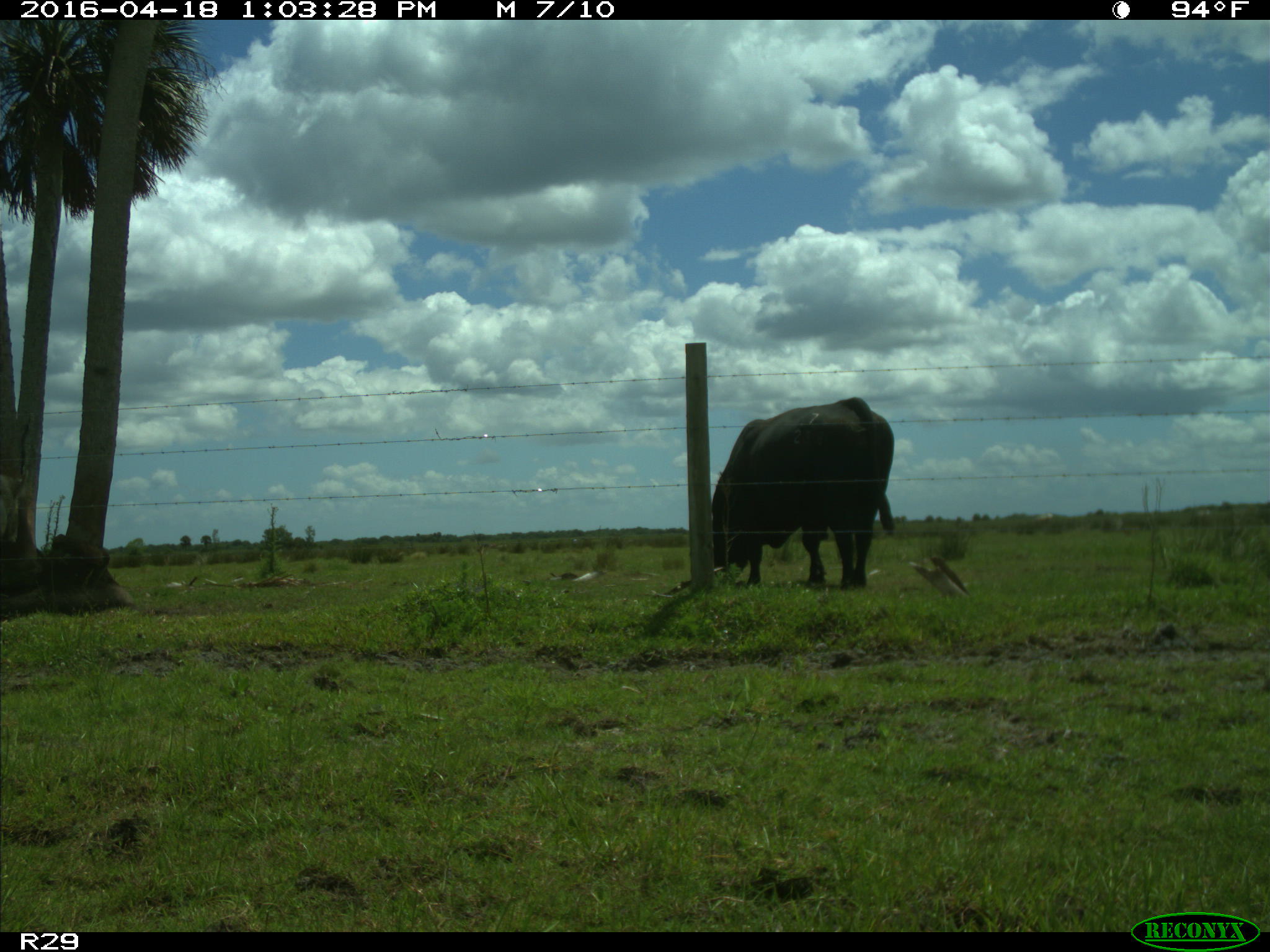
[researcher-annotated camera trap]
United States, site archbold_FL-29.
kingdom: Animalia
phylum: Chordata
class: Mammalia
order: Artiodactyla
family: Bovidae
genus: Bos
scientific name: Bos taurus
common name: domestic cow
Bos taurus (domestic cow).